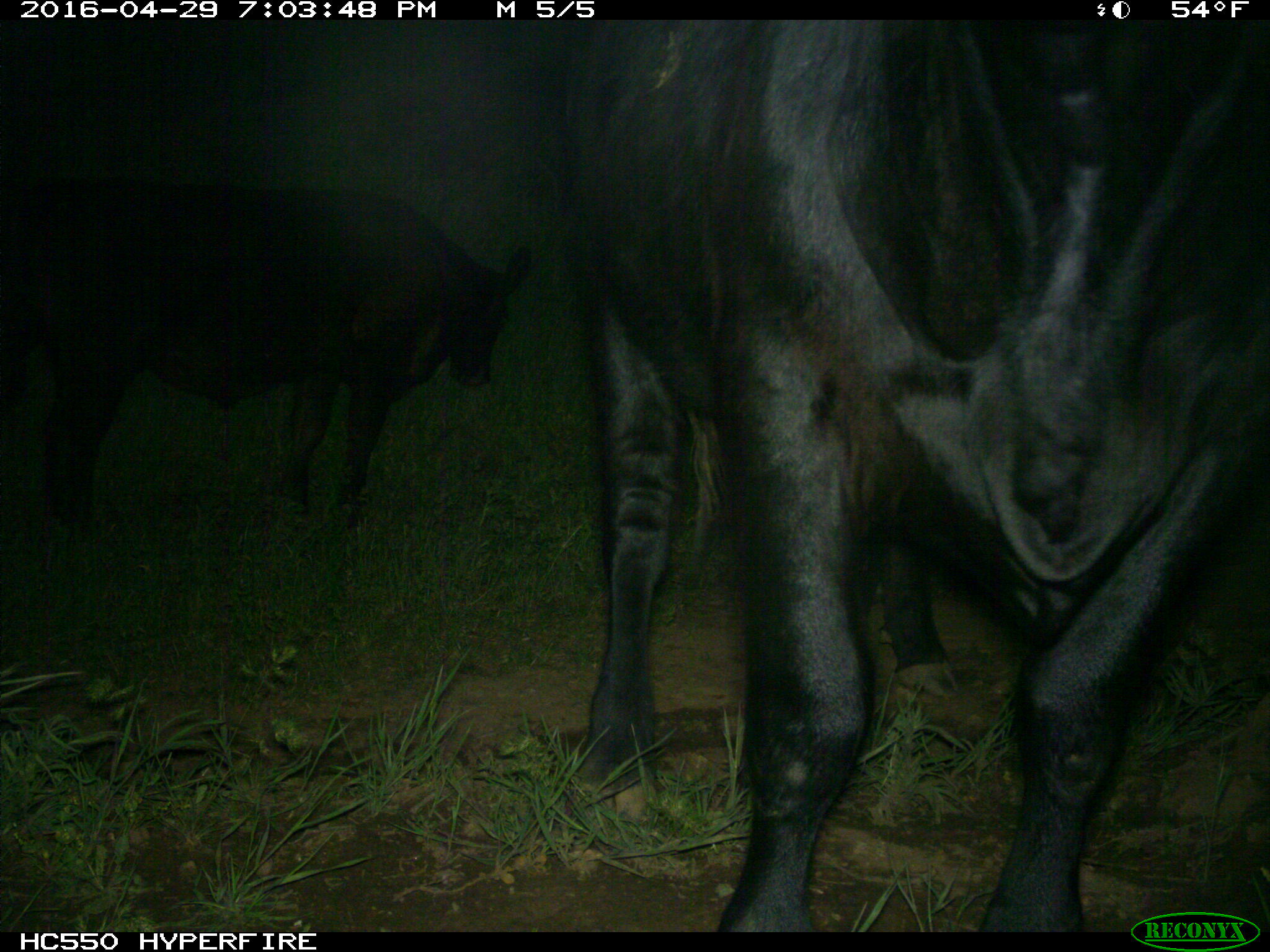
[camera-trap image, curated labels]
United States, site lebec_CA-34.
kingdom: Animalia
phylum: Chordata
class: Mammalia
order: Artiodactyla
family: Bovidae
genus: Bos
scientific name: Bos taurus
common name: domestic cow